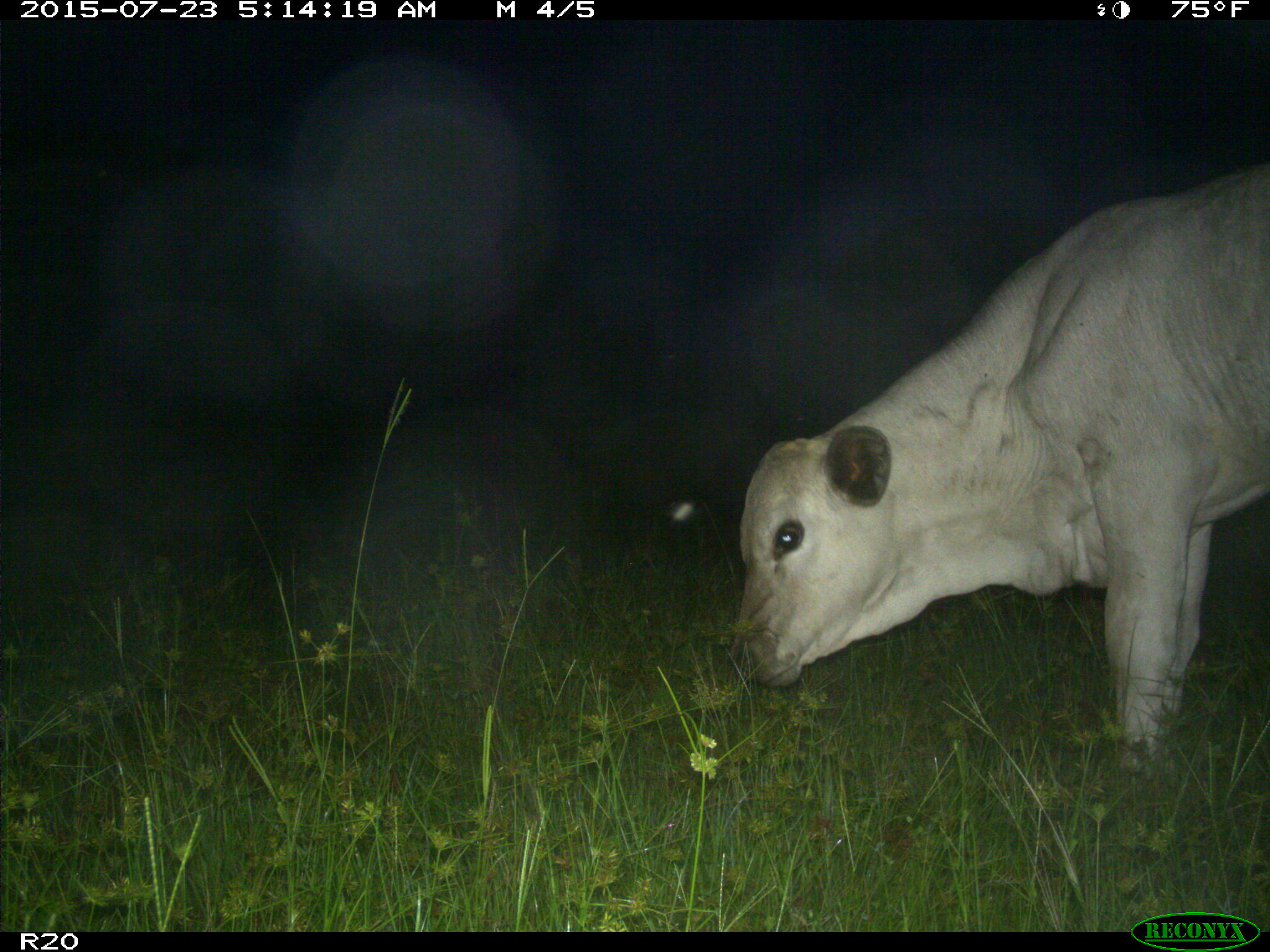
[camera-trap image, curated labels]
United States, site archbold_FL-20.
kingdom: Animalia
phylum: Chordata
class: Mammalia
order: Artiodactyla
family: Bovidae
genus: Bos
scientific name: Bos taurus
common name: domestic cow